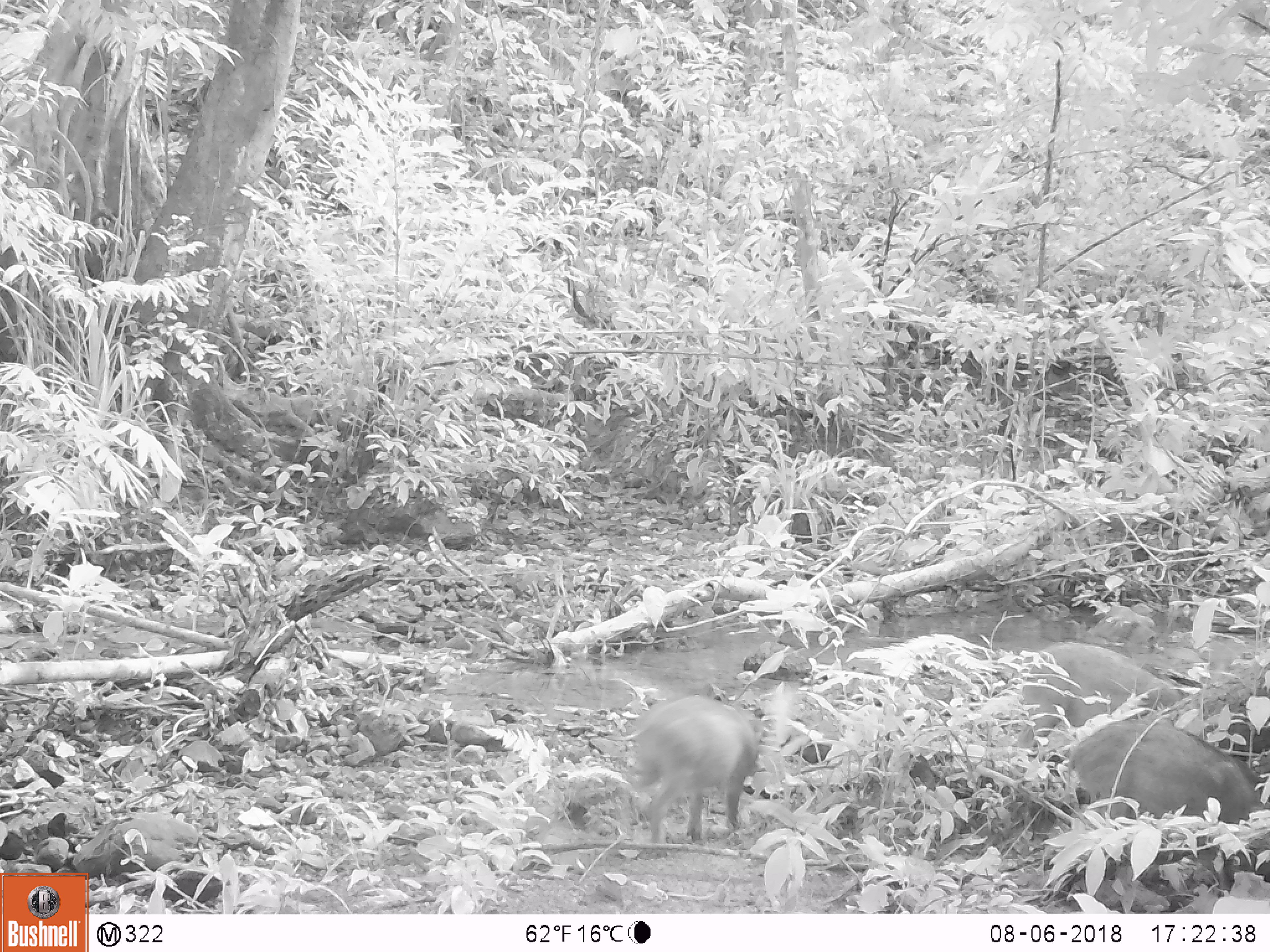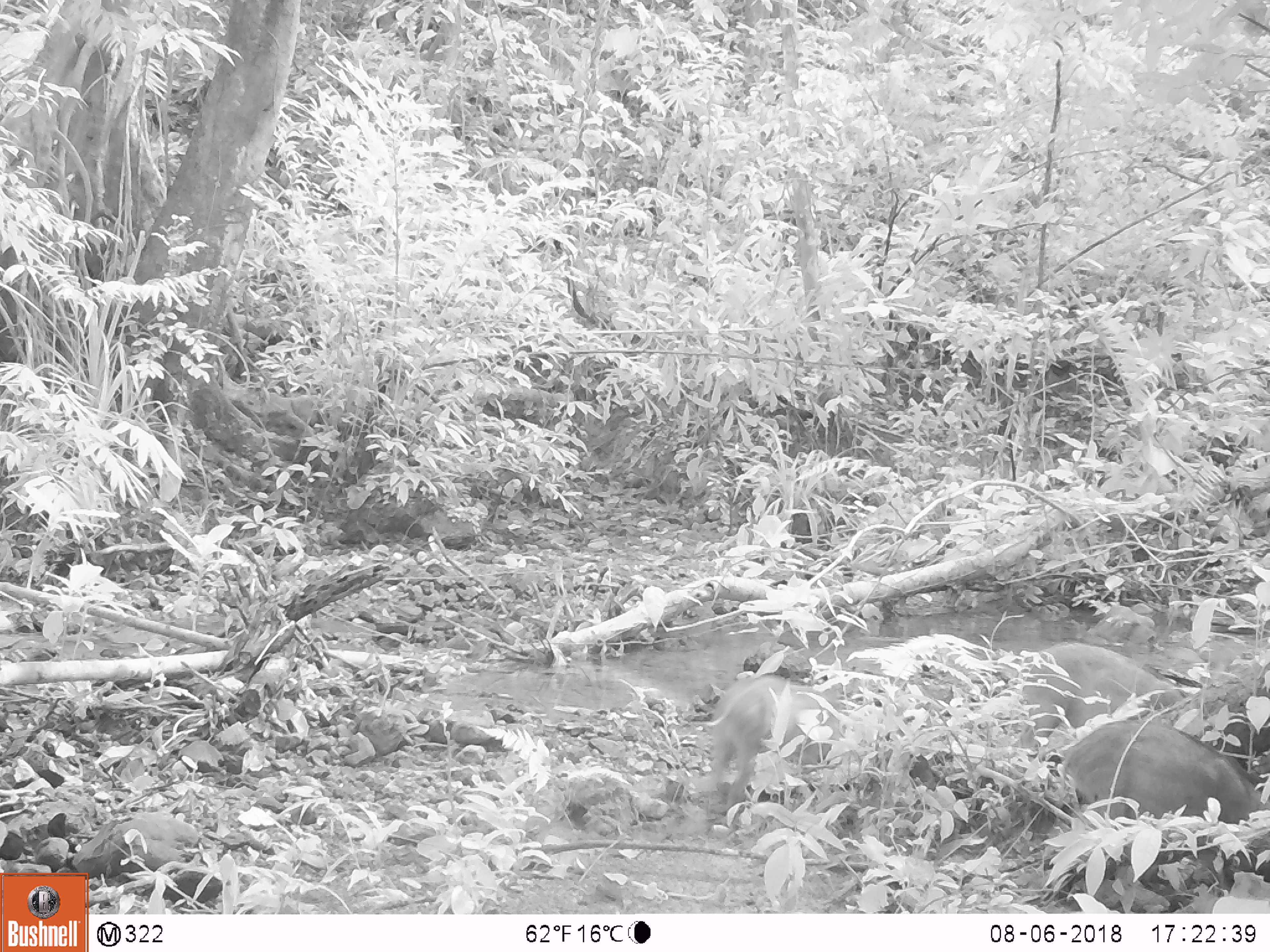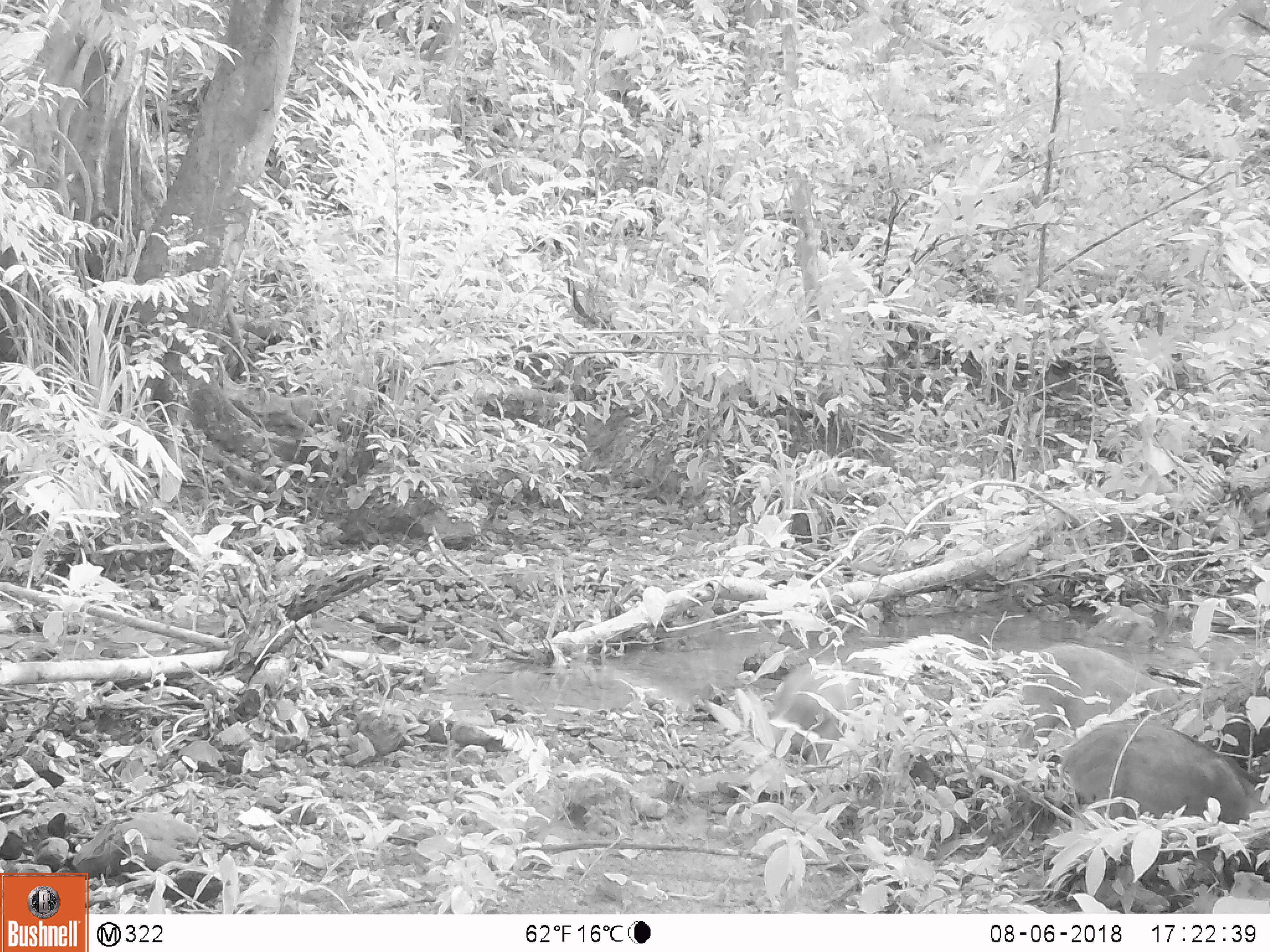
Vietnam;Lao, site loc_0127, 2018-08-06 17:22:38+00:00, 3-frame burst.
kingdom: Animalia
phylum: Chordata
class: Mammalia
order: Artiodactyla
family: Suidae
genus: Sus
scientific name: Sus scrofa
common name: eurasian wild pig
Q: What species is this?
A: Eurasian wild pig (Sus scrofa).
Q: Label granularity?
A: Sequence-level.